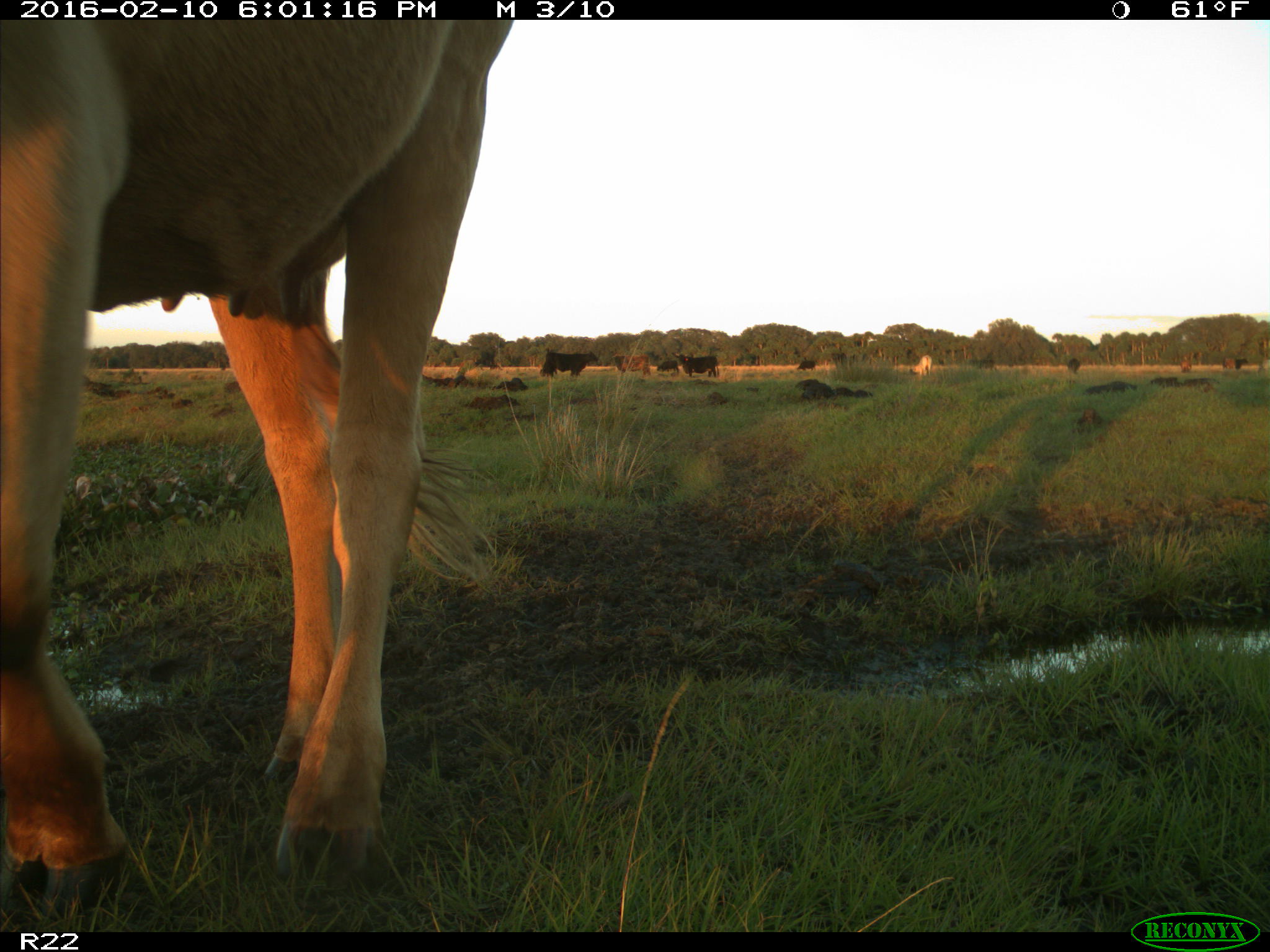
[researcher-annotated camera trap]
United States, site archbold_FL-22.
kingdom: Animalia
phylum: Chordata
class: Mammalia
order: Artiodactyla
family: Bovidae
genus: Bos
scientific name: Bos taurus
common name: domestic cow